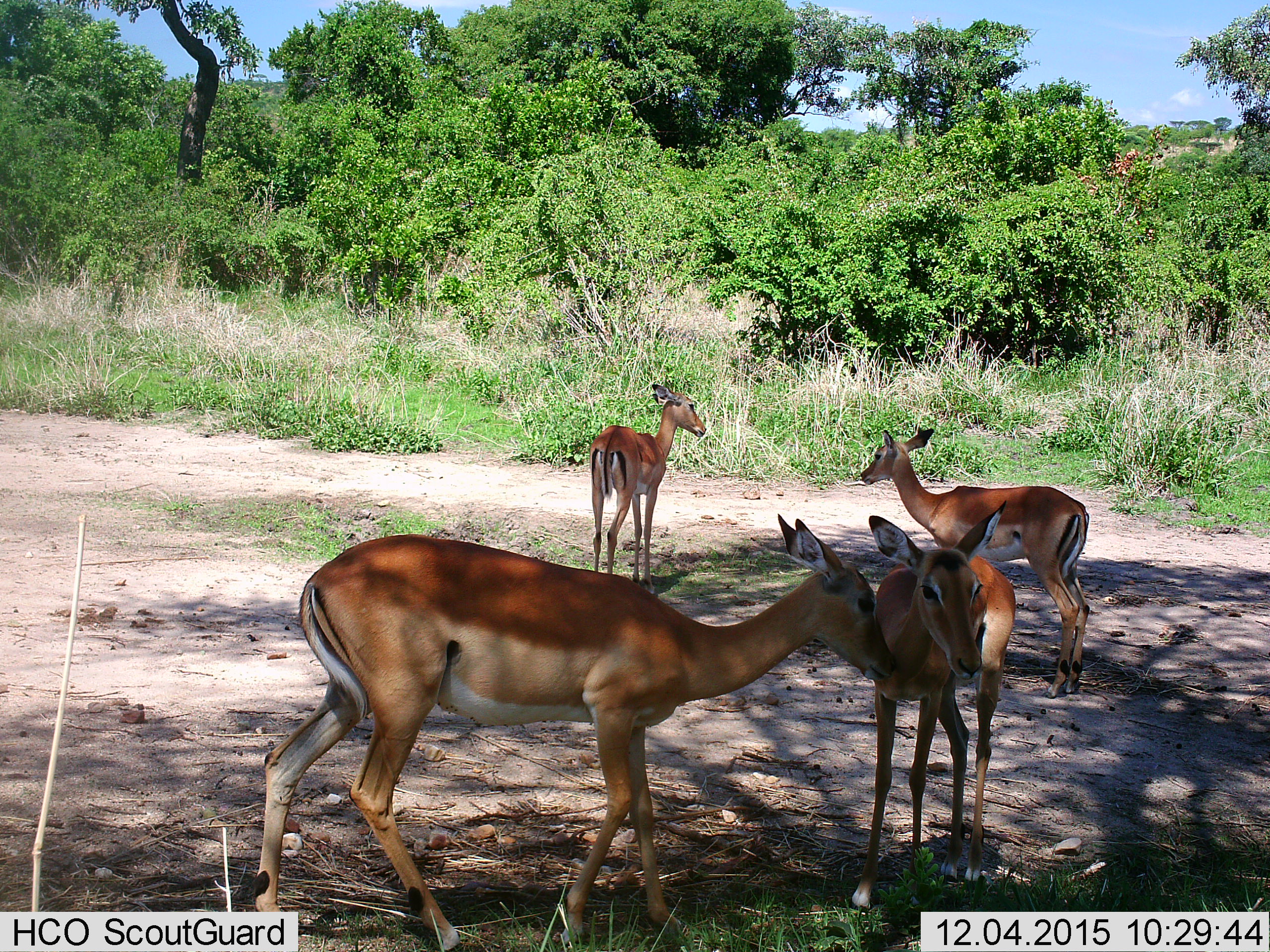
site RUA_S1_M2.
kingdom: Animalia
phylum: Chordata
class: Mammalia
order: Artiodactyla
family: Bovidae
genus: Aepyceros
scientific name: Aepyceros melampus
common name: impala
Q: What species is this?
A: Impala (Aepyceros melampus).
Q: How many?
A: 4.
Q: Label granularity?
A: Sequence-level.